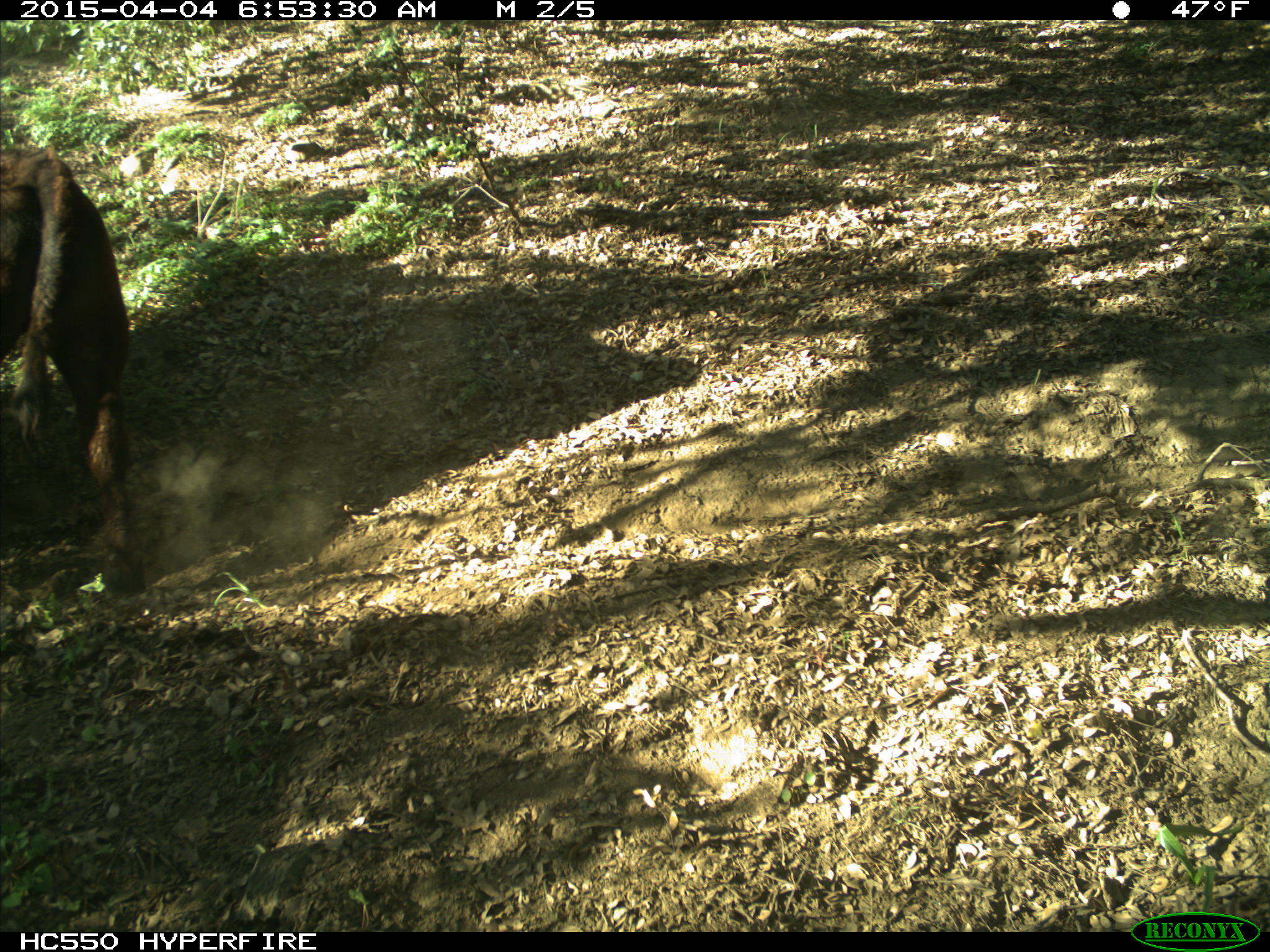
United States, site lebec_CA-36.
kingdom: Animalia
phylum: Chordata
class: Mammalia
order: Artiodactyla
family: Bovidae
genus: Bos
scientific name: Bos taurus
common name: domestic cow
Bos taurus (domestic cow).